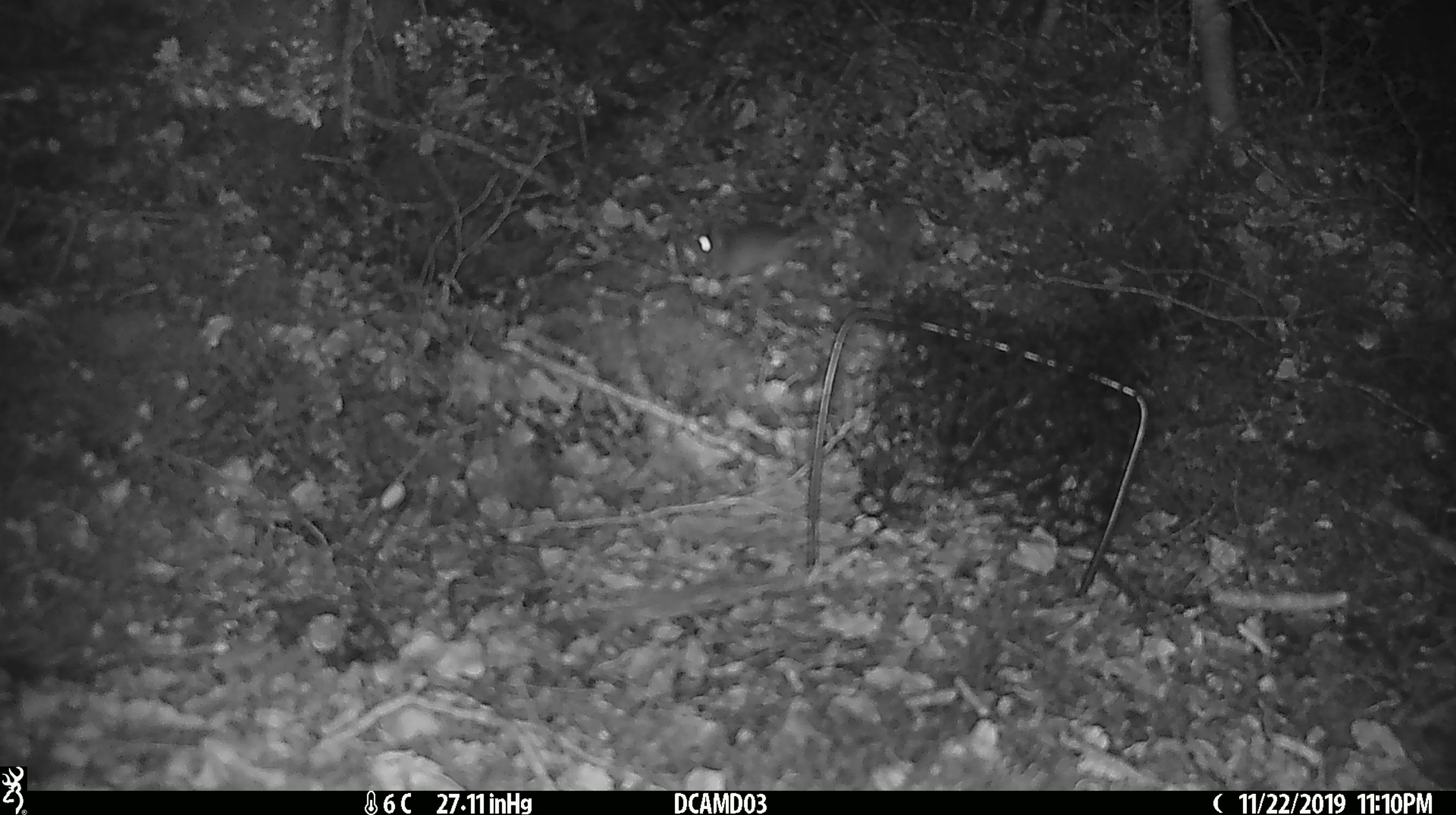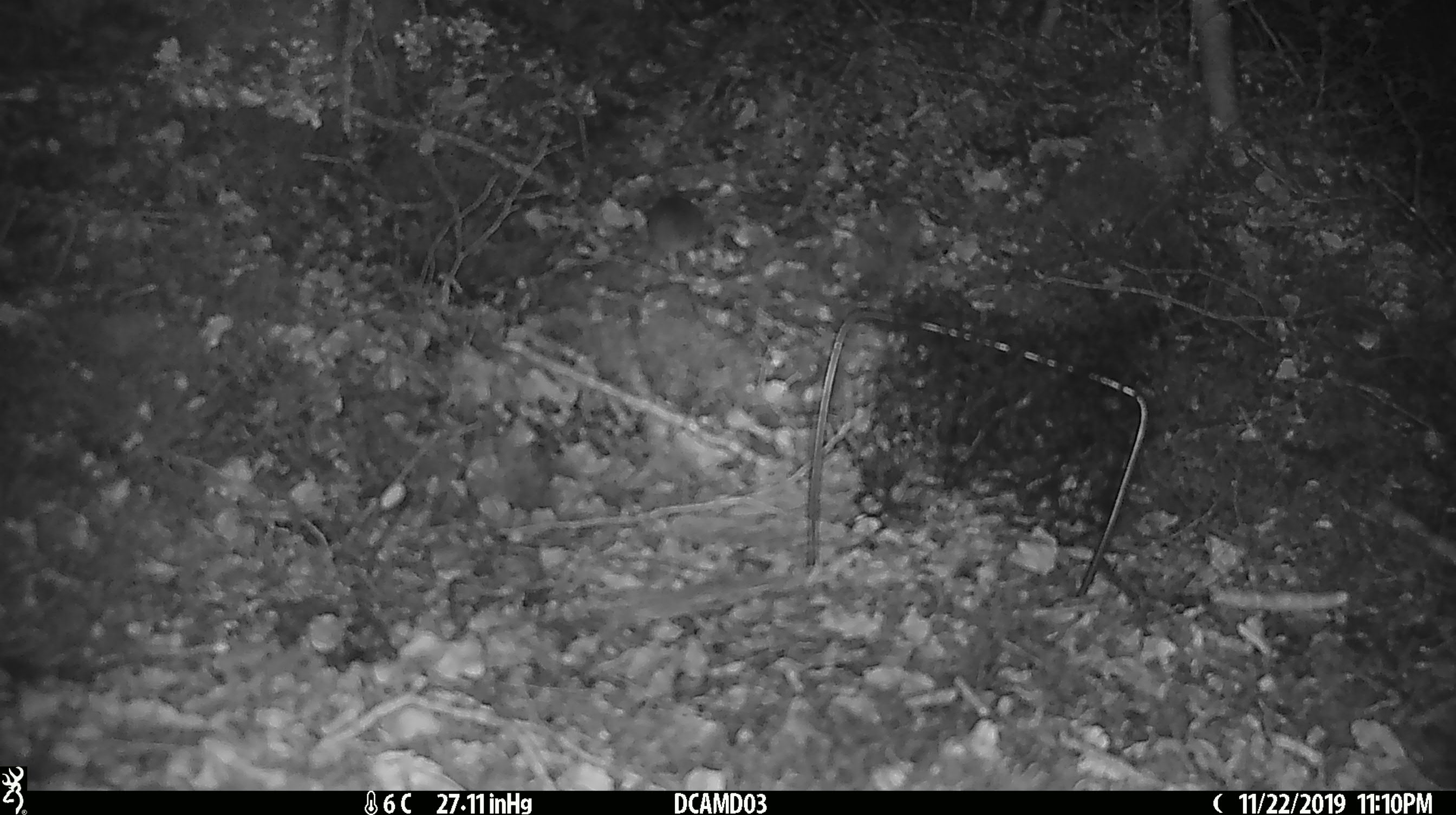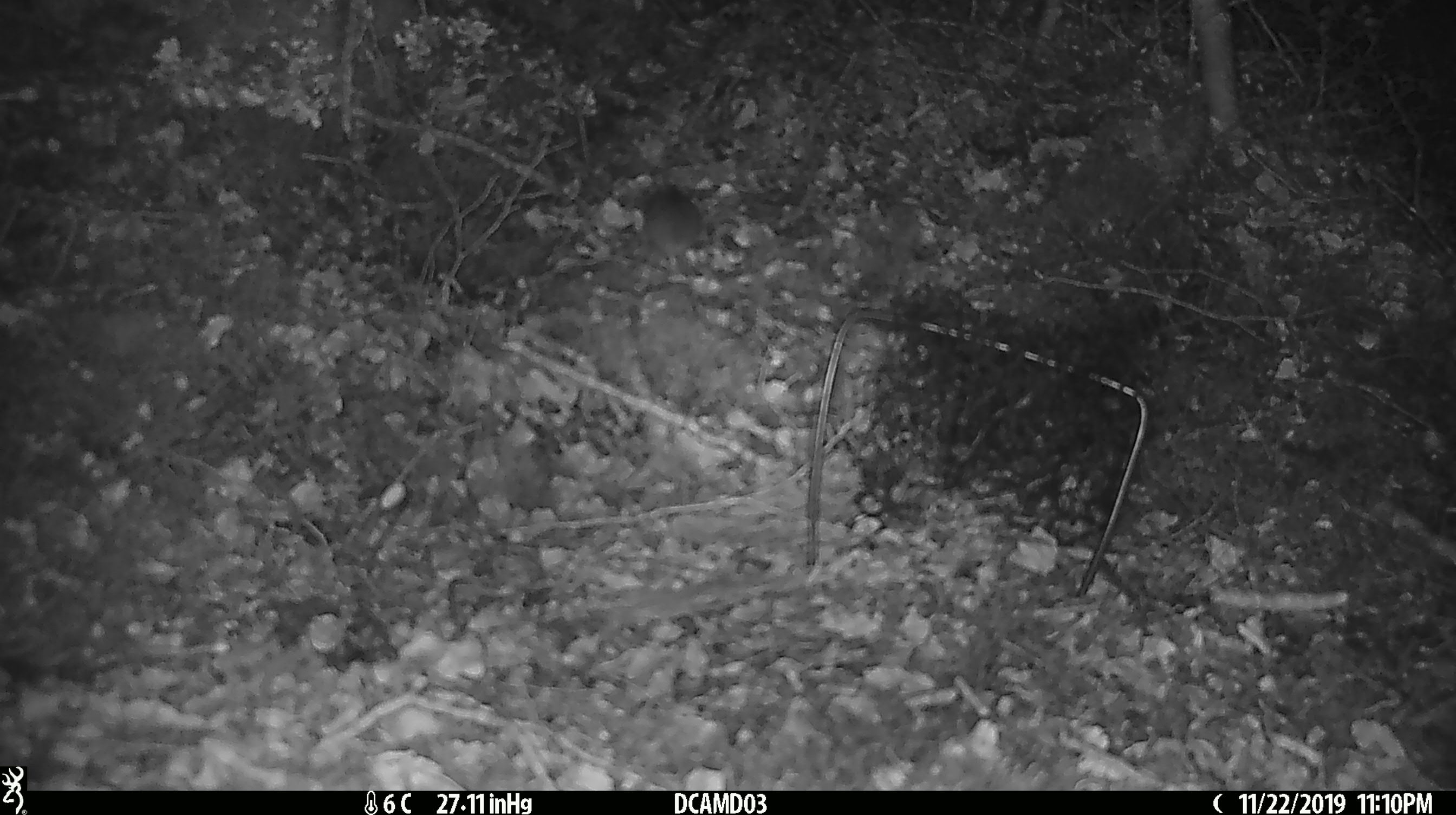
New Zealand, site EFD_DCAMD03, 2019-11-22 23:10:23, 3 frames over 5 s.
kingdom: Animalia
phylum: Chordata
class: Mammalia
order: Rodentia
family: Muridae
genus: Mus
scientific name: Mus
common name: mouse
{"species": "mouse (Mus)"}